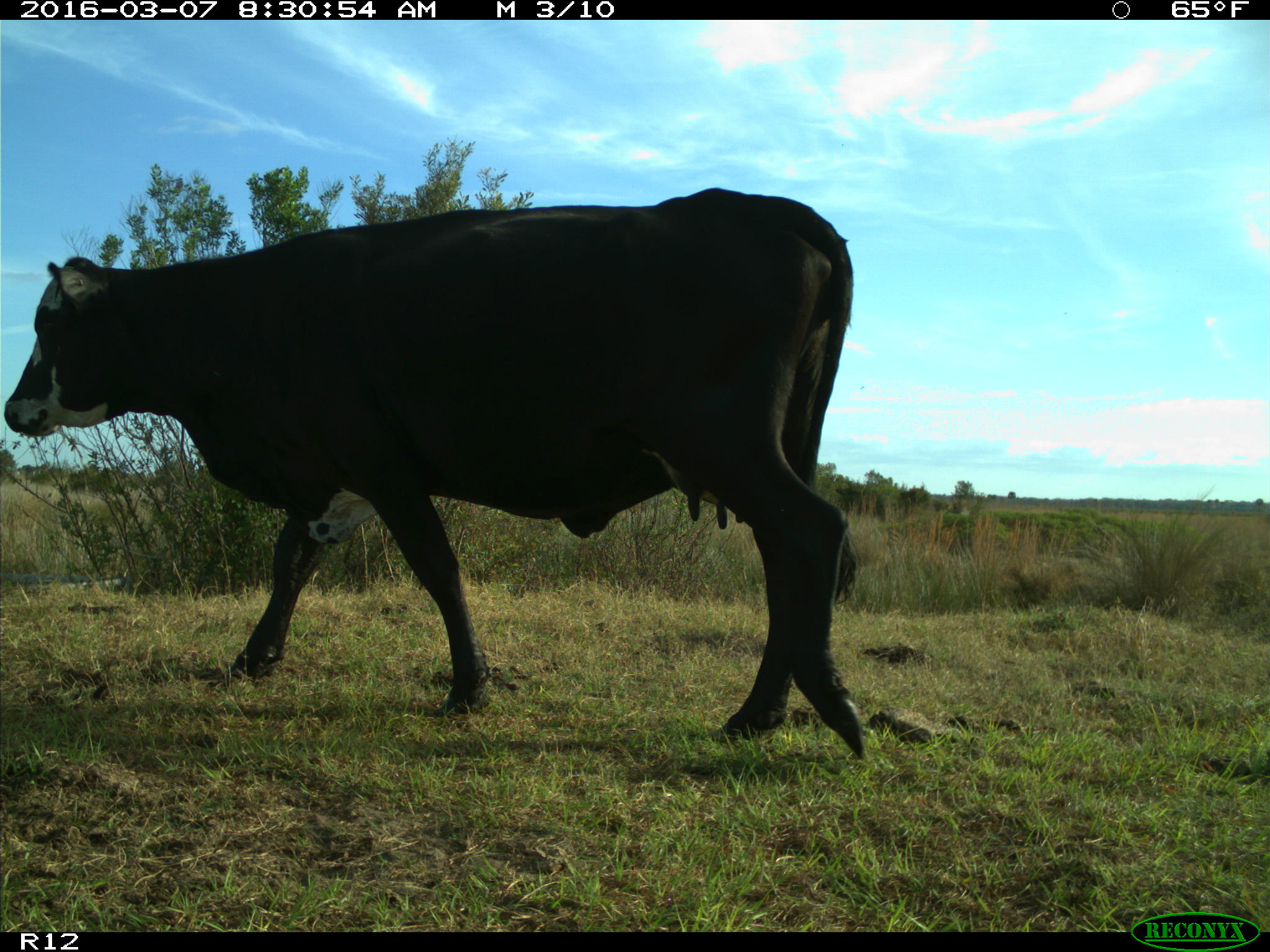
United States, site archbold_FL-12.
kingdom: Animalia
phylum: Chordata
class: Mammalia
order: Artiodactyla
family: Bovidae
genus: Bos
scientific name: Bos taurus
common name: domestic cow